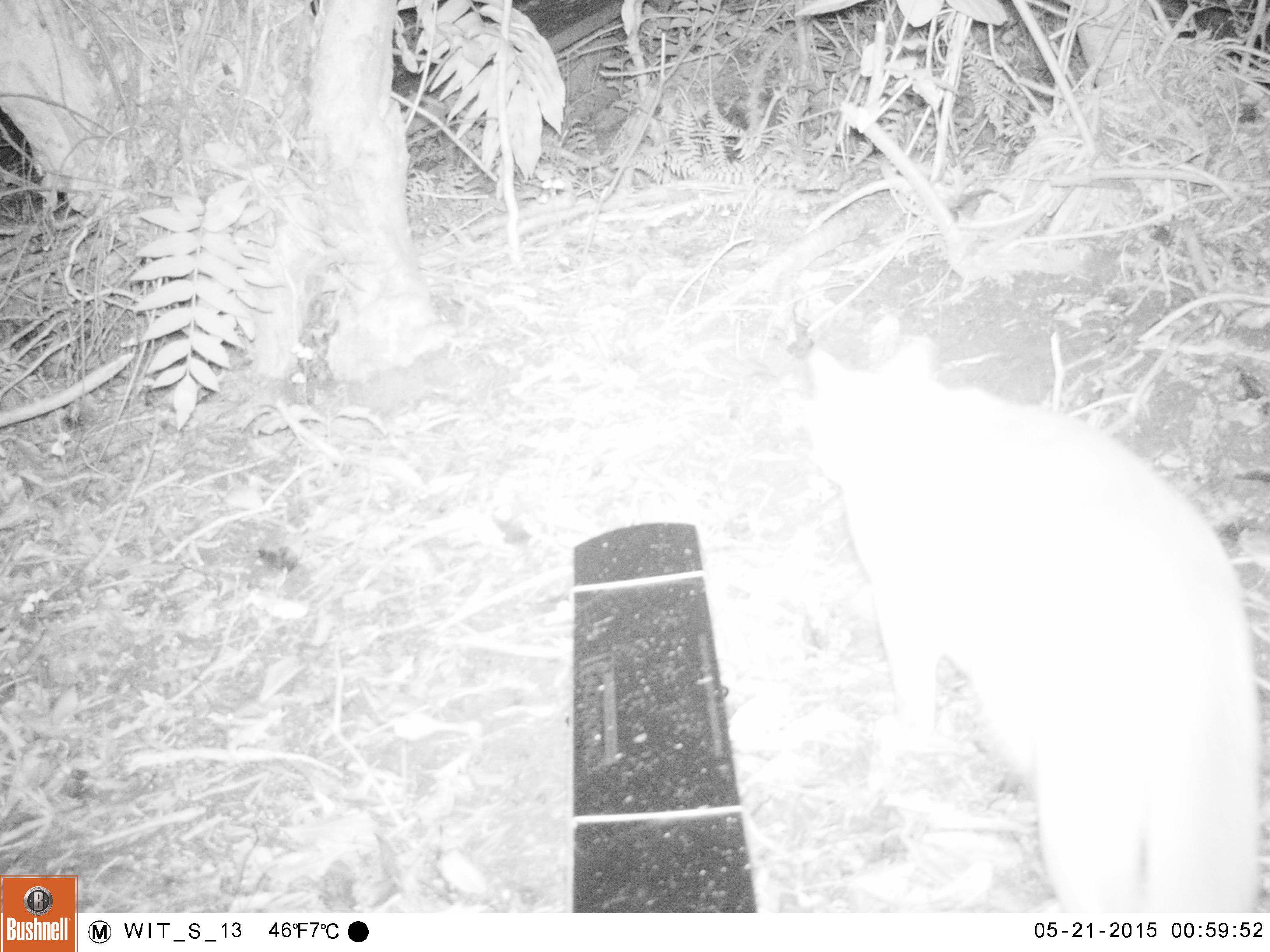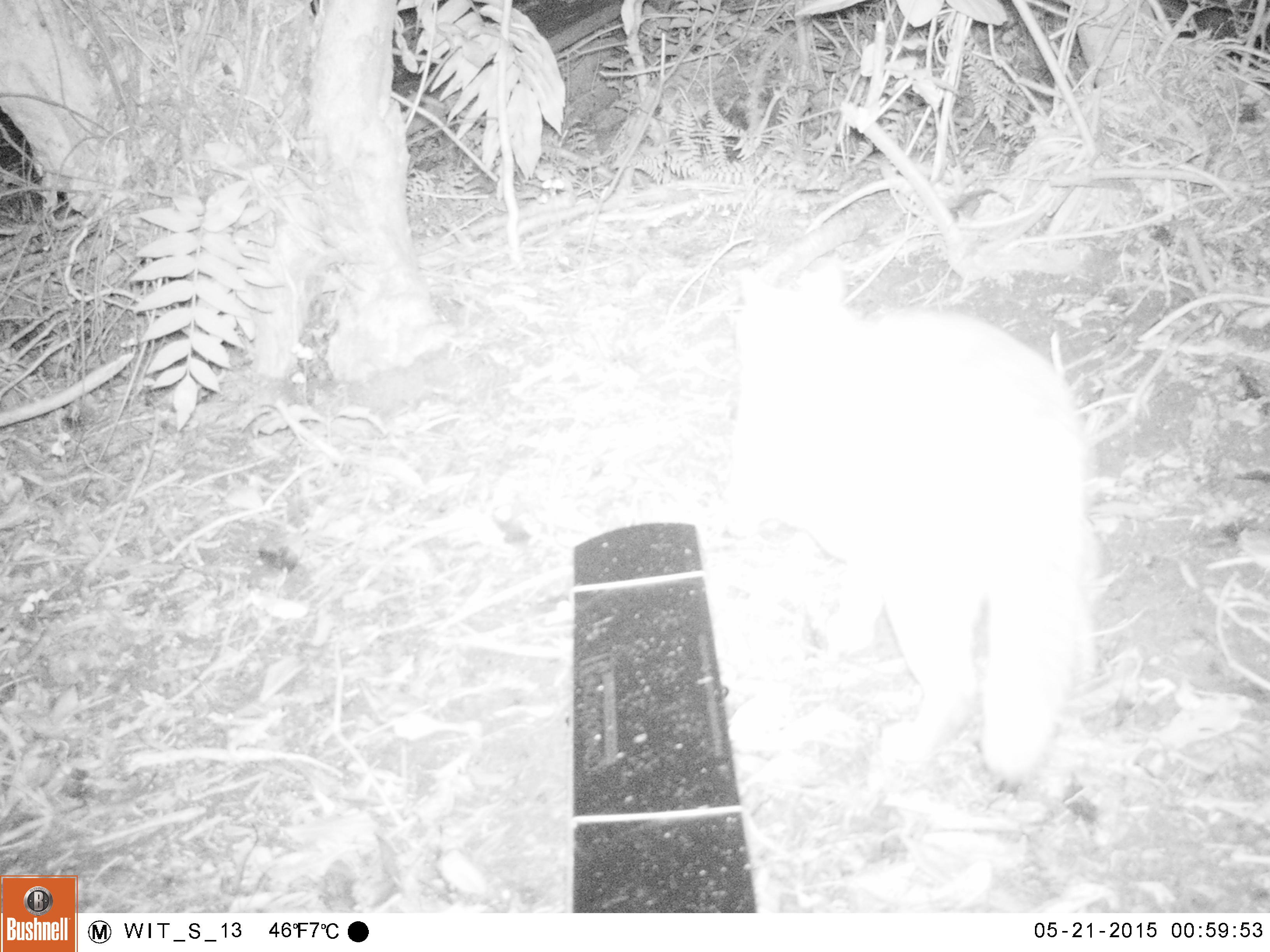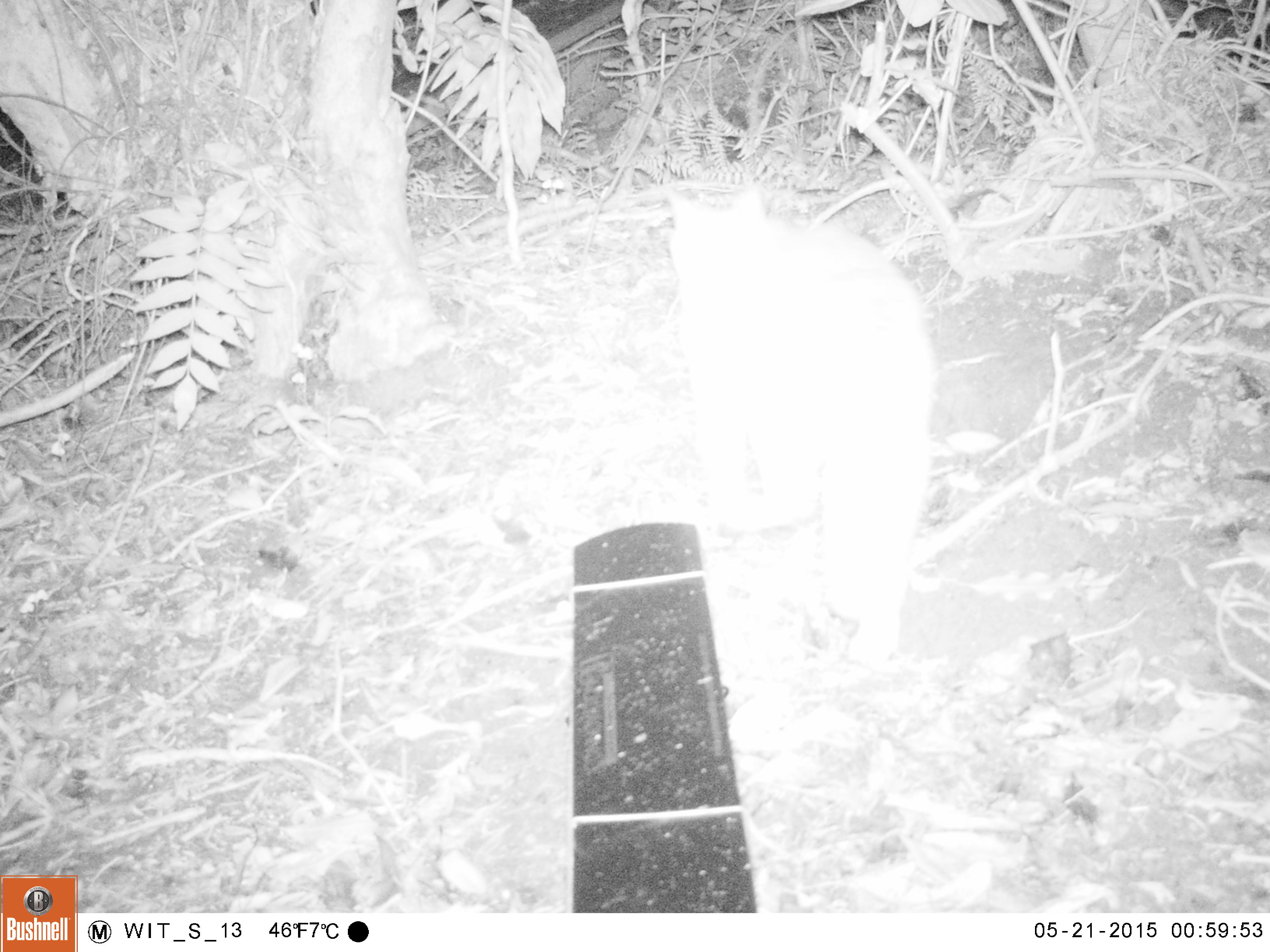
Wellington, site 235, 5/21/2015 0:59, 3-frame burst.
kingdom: Animalia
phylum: Chordata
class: Mammalia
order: Carnivora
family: Felidae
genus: Felis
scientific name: Felis catus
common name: cat